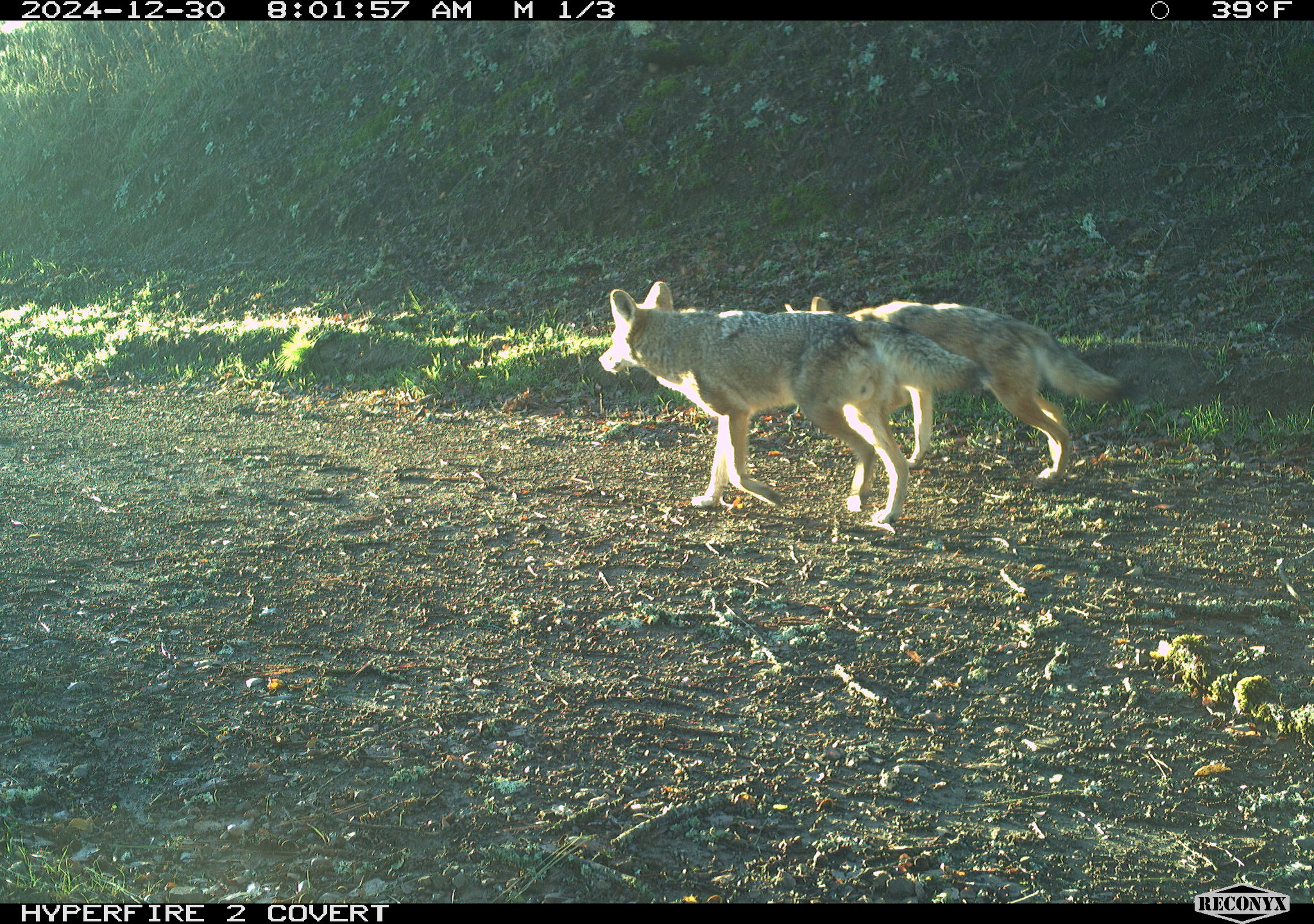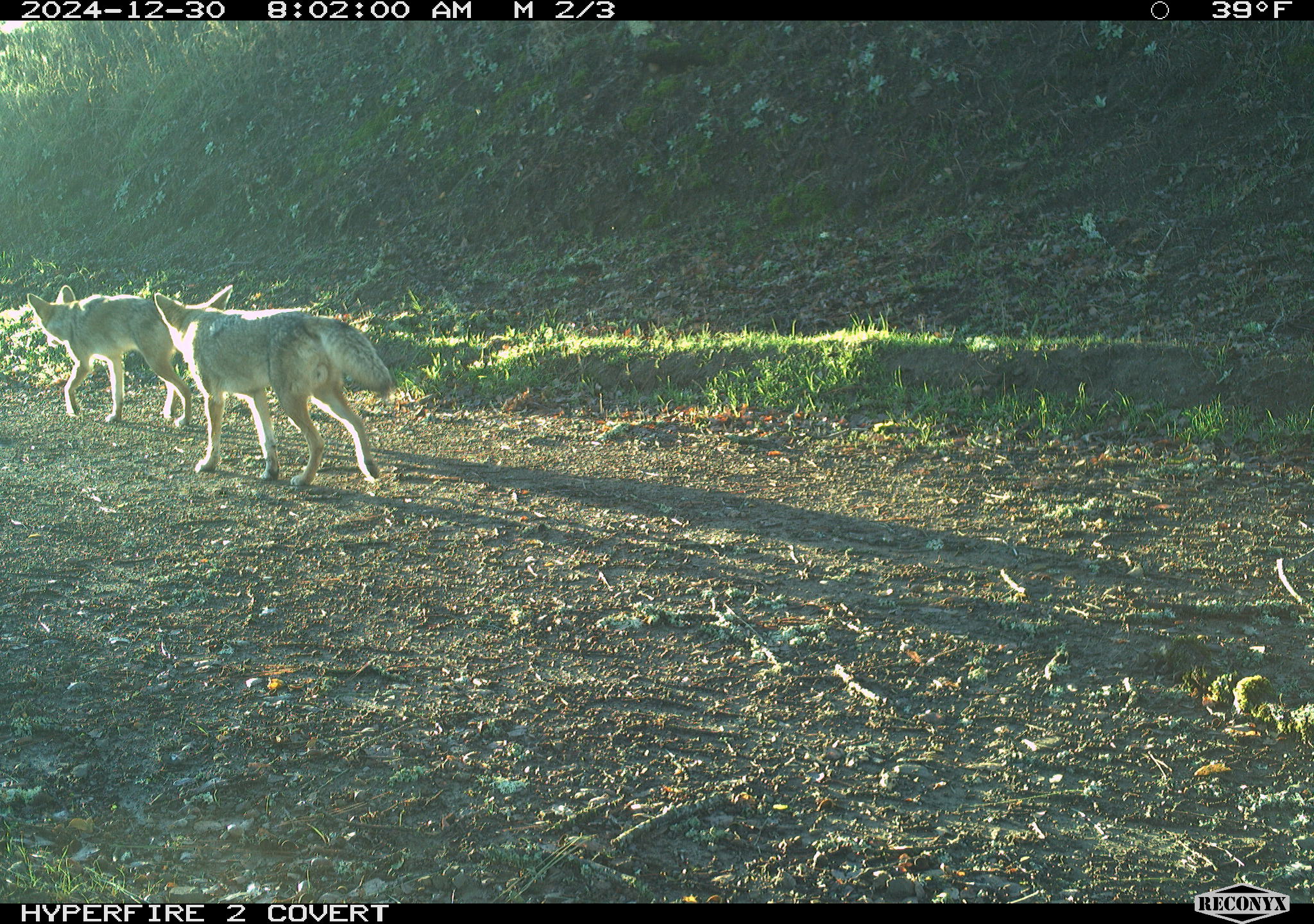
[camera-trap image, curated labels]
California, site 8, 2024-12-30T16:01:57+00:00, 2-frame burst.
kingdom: Animalia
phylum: Chordata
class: Mammalia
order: Carnivora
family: Canidae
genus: Canis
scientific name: Canis latrans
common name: coyote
Coyote (Canis latrans).